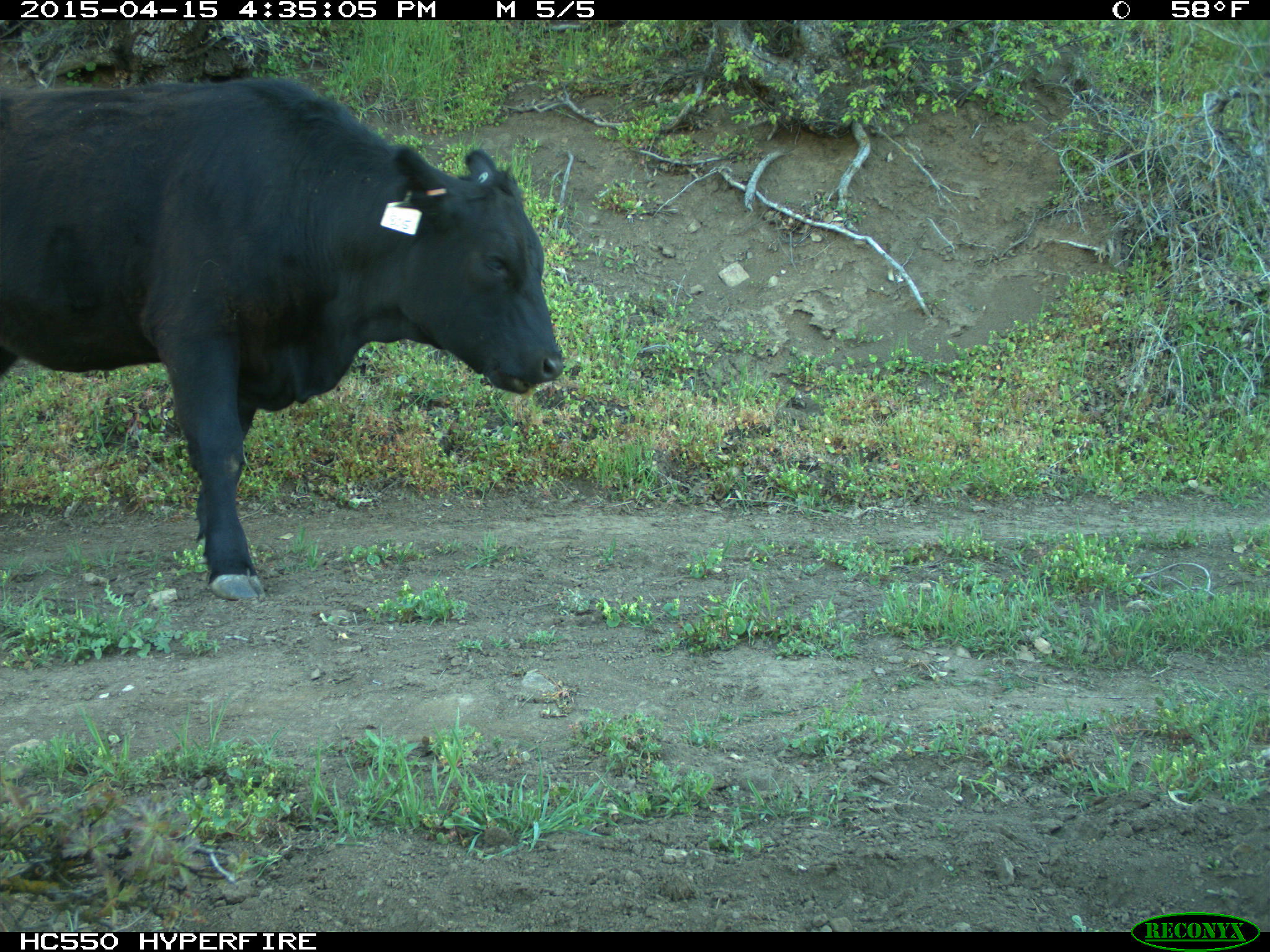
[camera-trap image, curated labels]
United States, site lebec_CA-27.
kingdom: Animalia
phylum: Chordata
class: Mammalia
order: Artiodactyla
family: Bovidae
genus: Bos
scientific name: Bos taurus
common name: domestic cow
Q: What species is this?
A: Bos taurus (domestic cow).